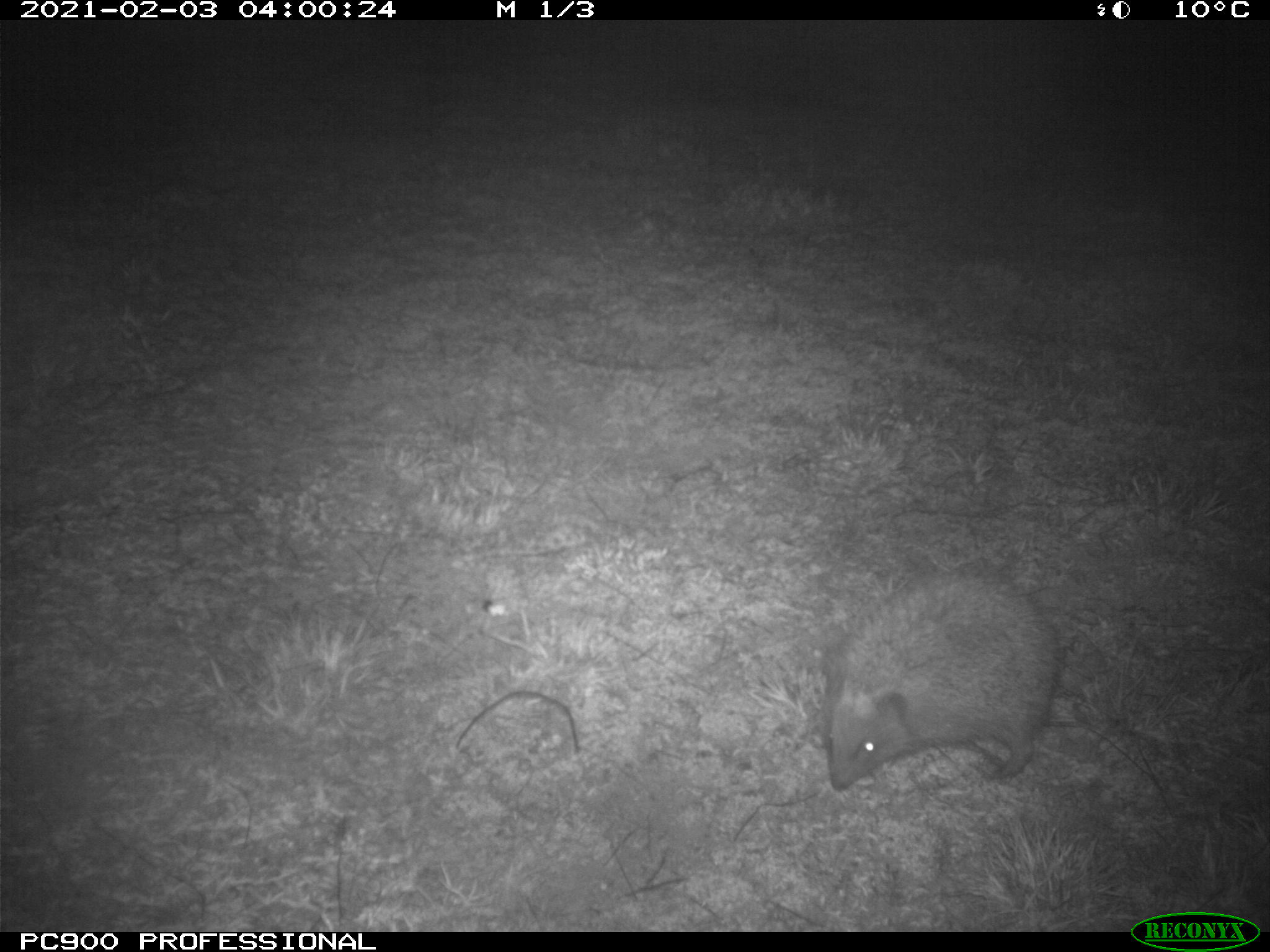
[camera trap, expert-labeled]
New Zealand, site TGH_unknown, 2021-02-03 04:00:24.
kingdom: Animalia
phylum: Chordata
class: Mammalia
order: Eulipotyphla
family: Erinaceidae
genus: Erinaceus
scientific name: Erinaceus europaeus europaeus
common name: european hedgehog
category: hedgehog